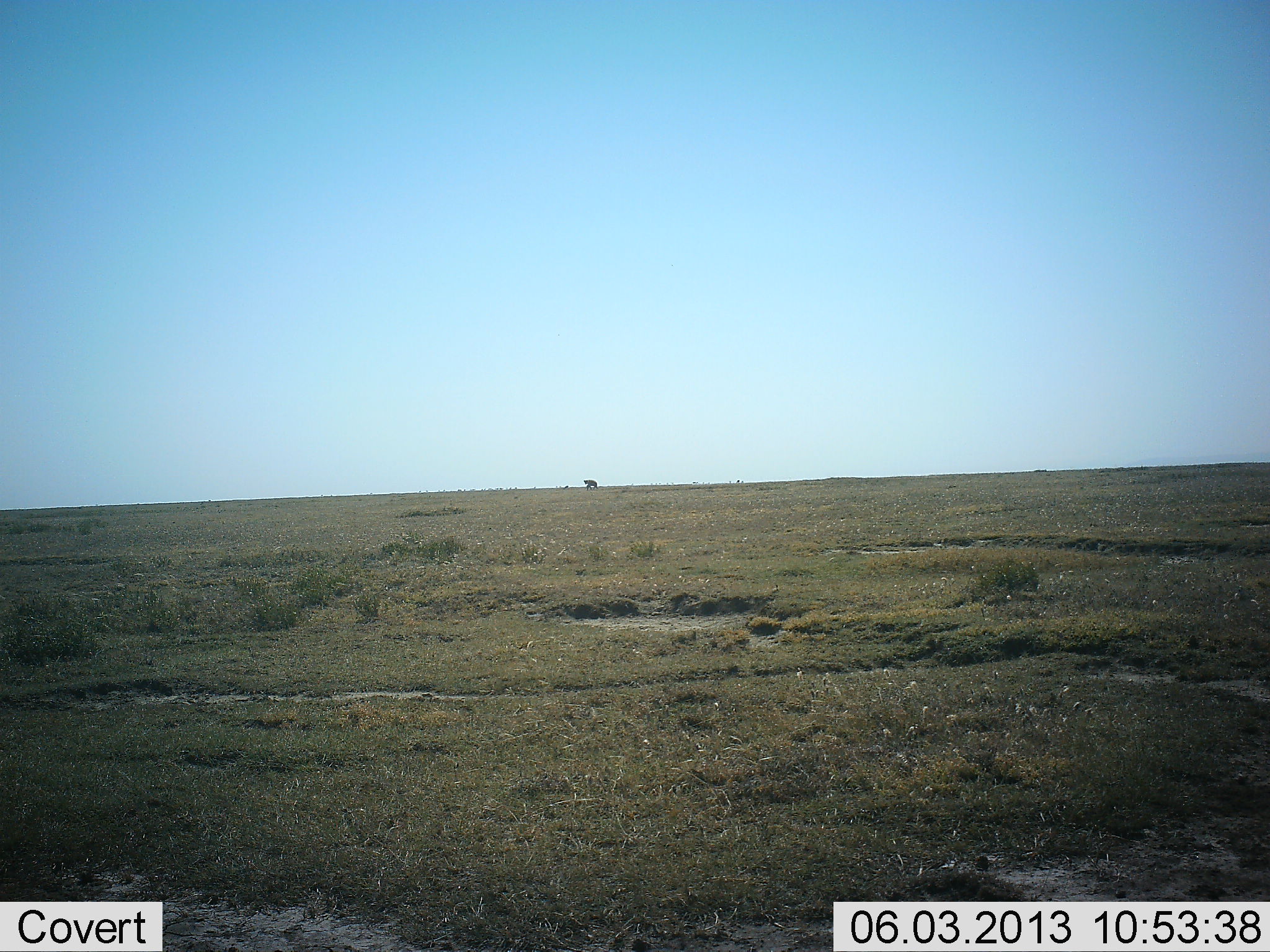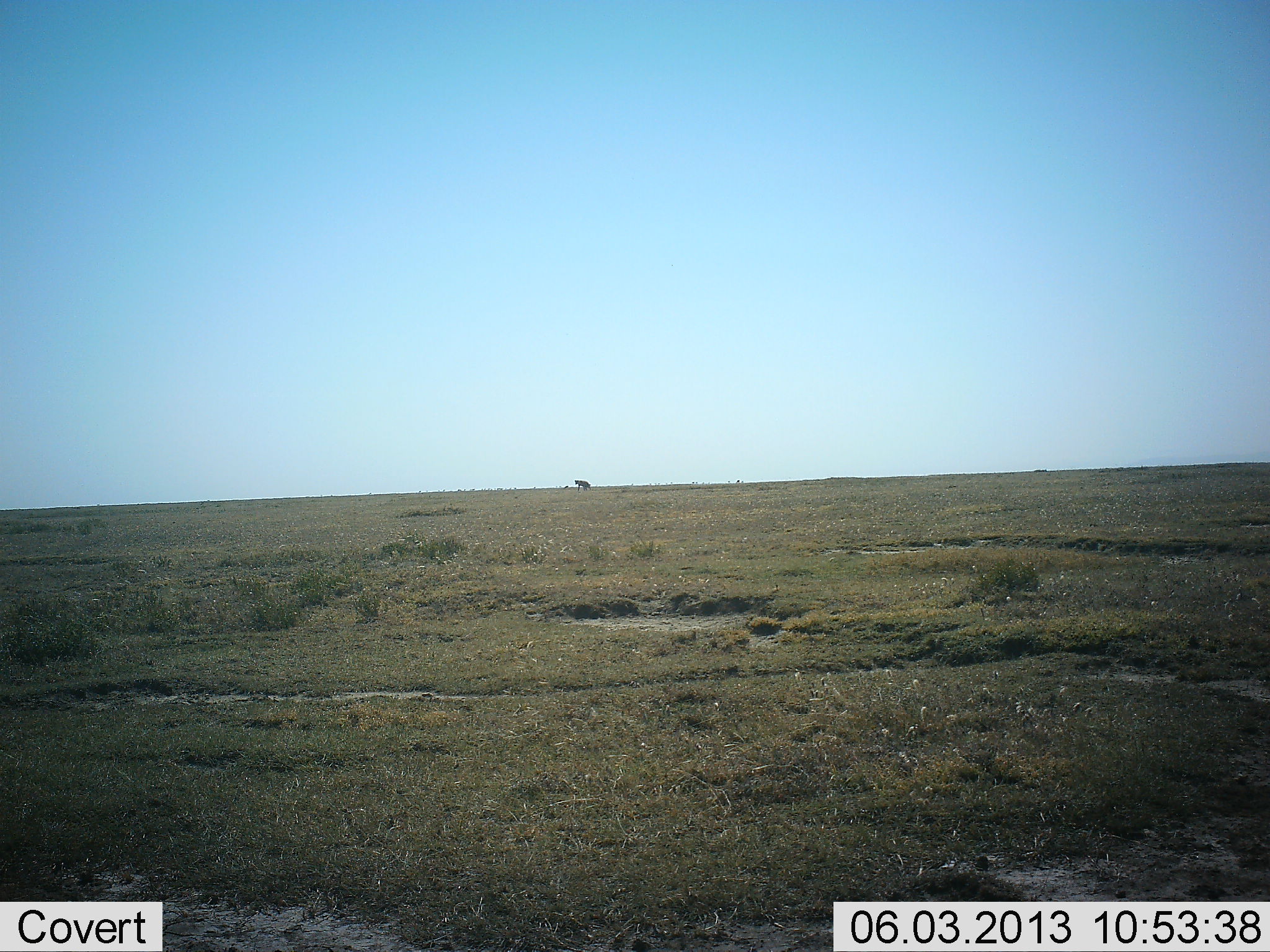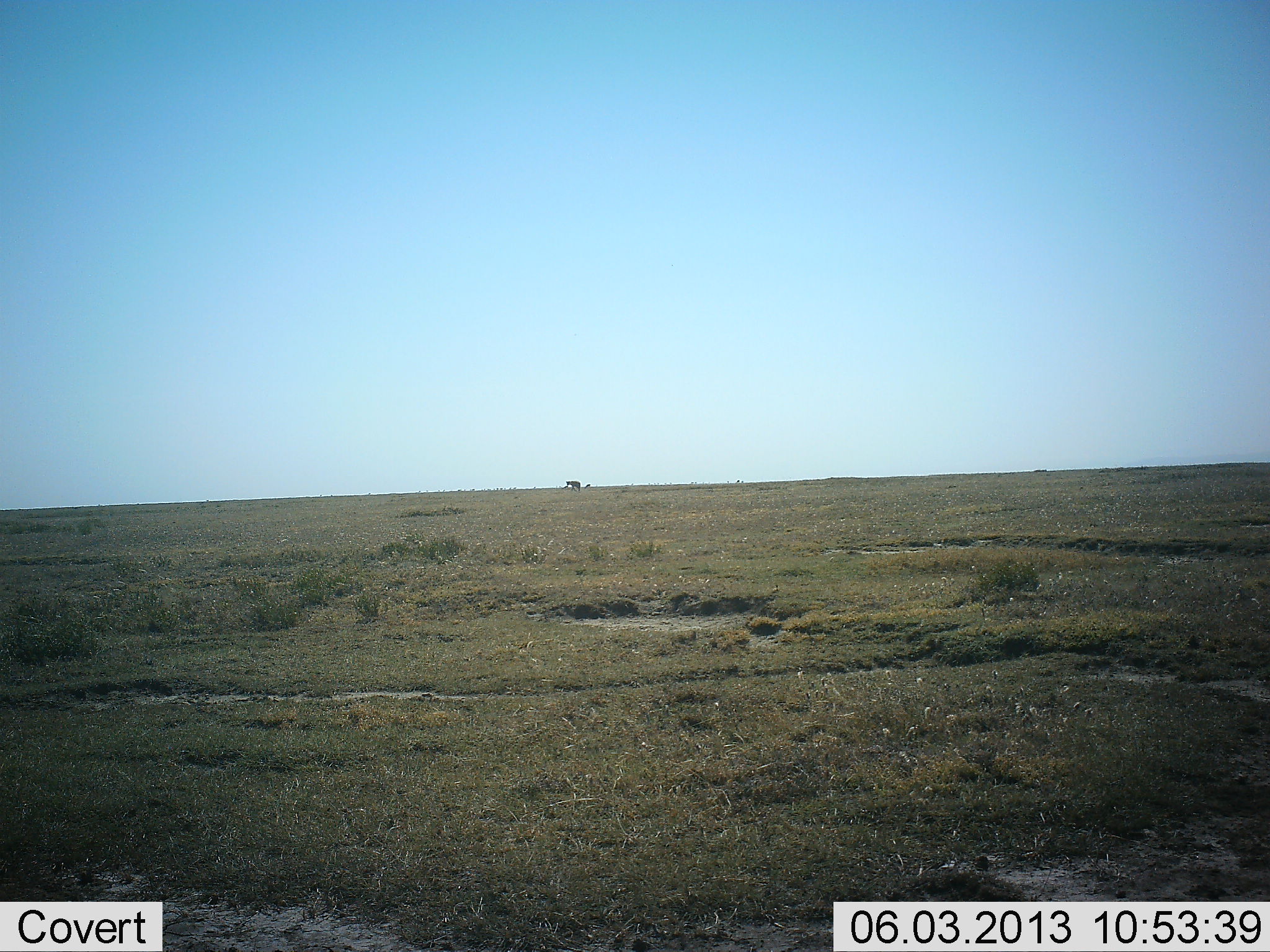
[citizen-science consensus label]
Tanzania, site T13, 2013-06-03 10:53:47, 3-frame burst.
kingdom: Animalia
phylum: Chordata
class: Mammalia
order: Proboscidea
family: Elephantidae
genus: Loxodonta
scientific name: Loxodonta africana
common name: african bush elephant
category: elephant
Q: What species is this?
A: Elephant (african bush elephant) (Loxodonta africana).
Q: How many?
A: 1.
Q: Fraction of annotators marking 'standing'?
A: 0%.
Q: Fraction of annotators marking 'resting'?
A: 0%.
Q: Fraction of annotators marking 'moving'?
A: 100%.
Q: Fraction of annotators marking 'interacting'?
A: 0%.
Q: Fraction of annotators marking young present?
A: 0%.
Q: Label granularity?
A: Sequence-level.